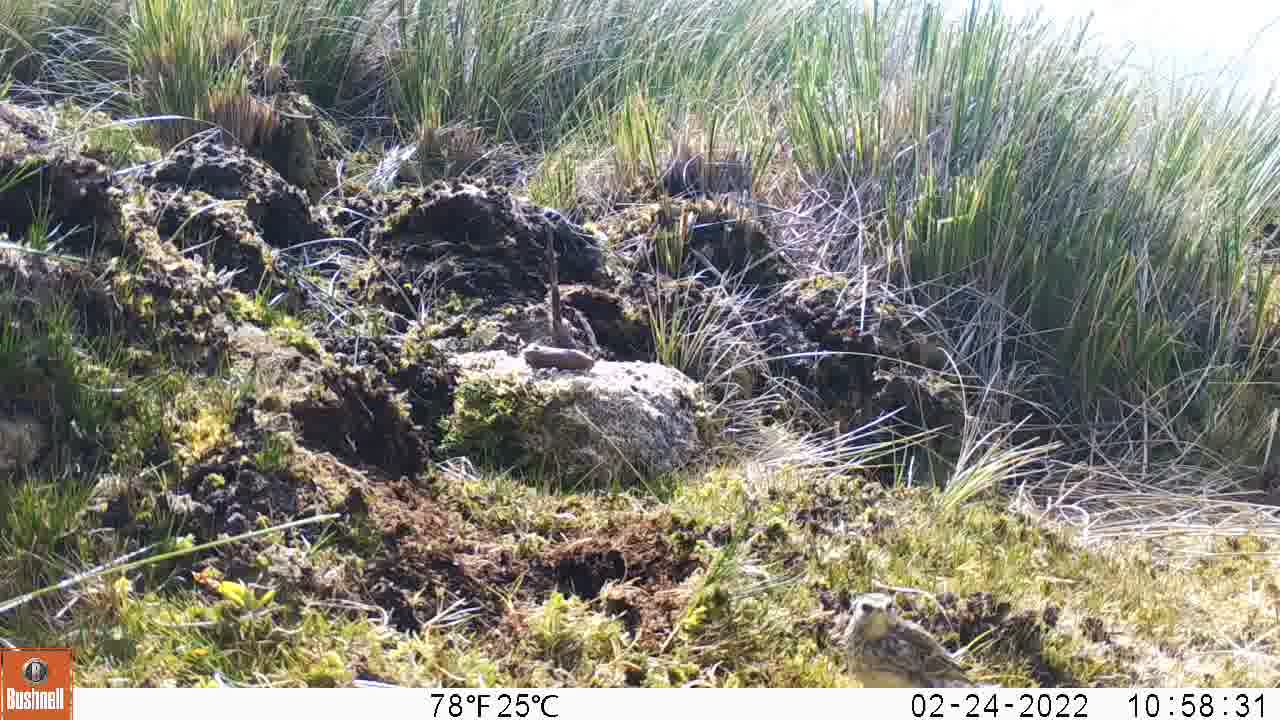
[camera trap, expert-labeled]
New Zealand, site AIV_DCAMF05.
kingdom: Animalia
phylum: Chordata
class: Aves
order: Passeriformes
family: Motacillidae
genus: Anthus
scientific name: Anthus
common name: pipit